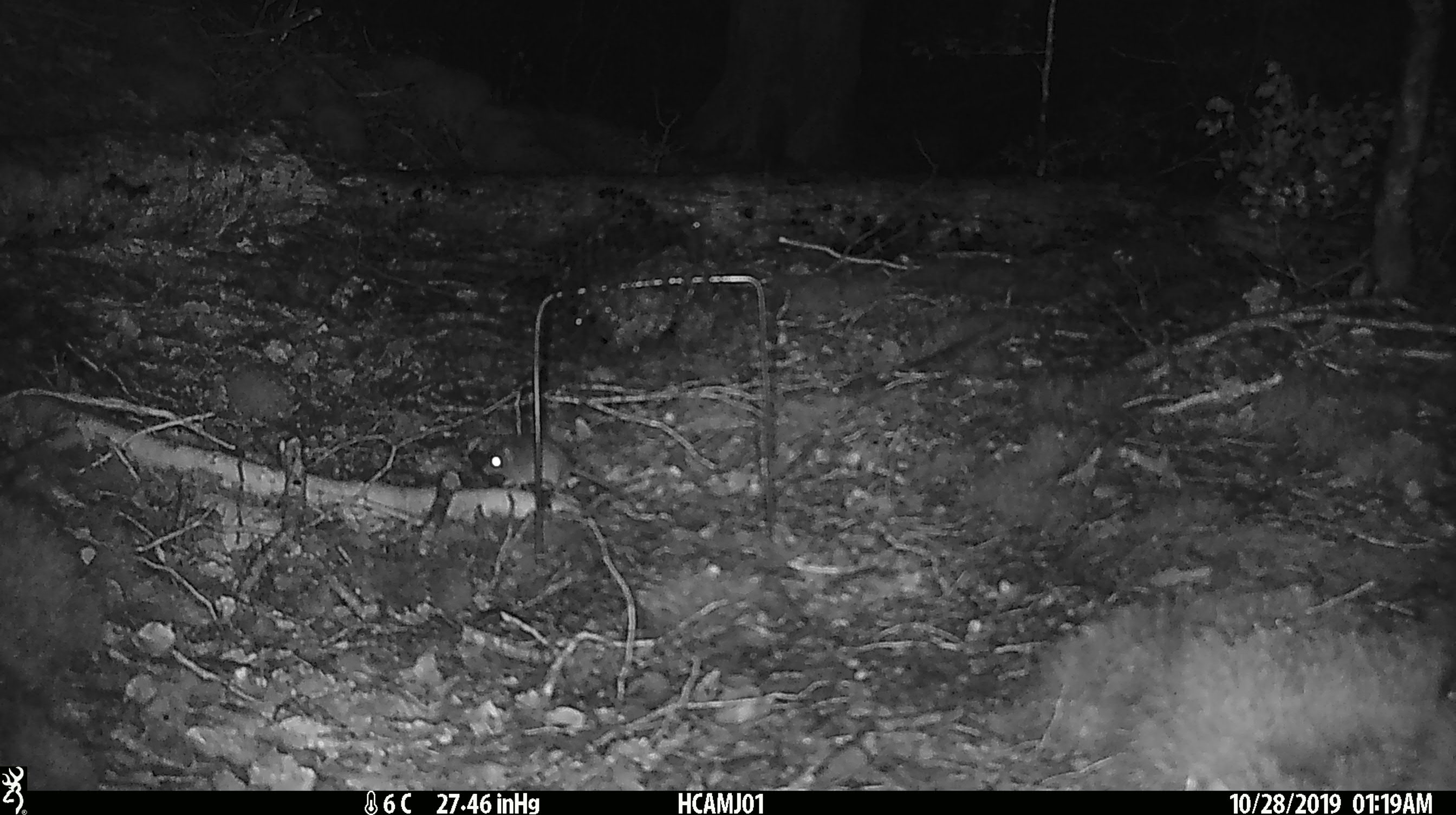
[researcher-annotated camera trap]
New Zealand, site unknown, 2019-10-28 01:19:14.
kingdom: Animalia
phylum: Chordata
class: Mammalia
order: Rodentia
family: Muridae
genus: Mus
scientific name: Mus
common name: mouse